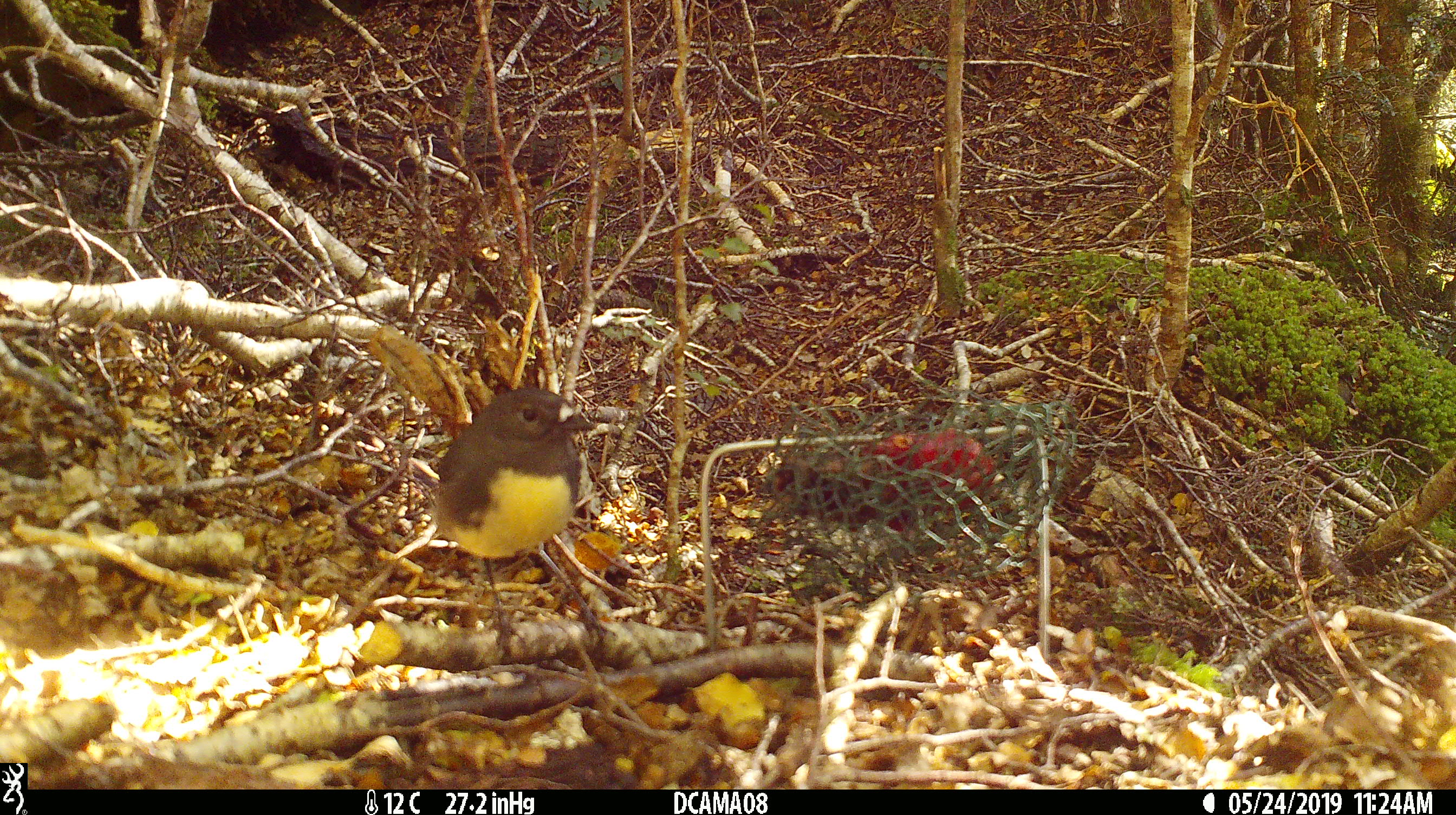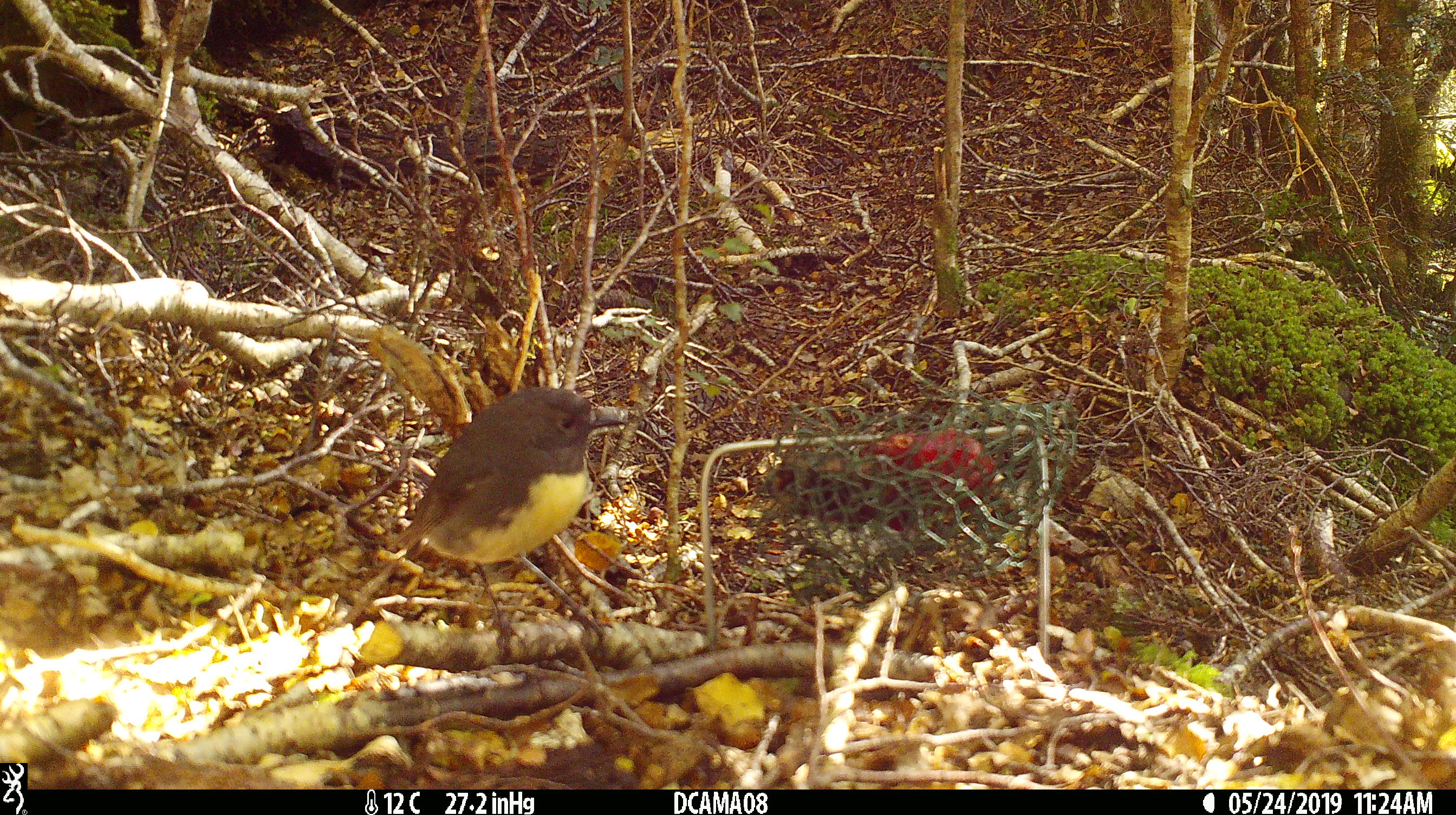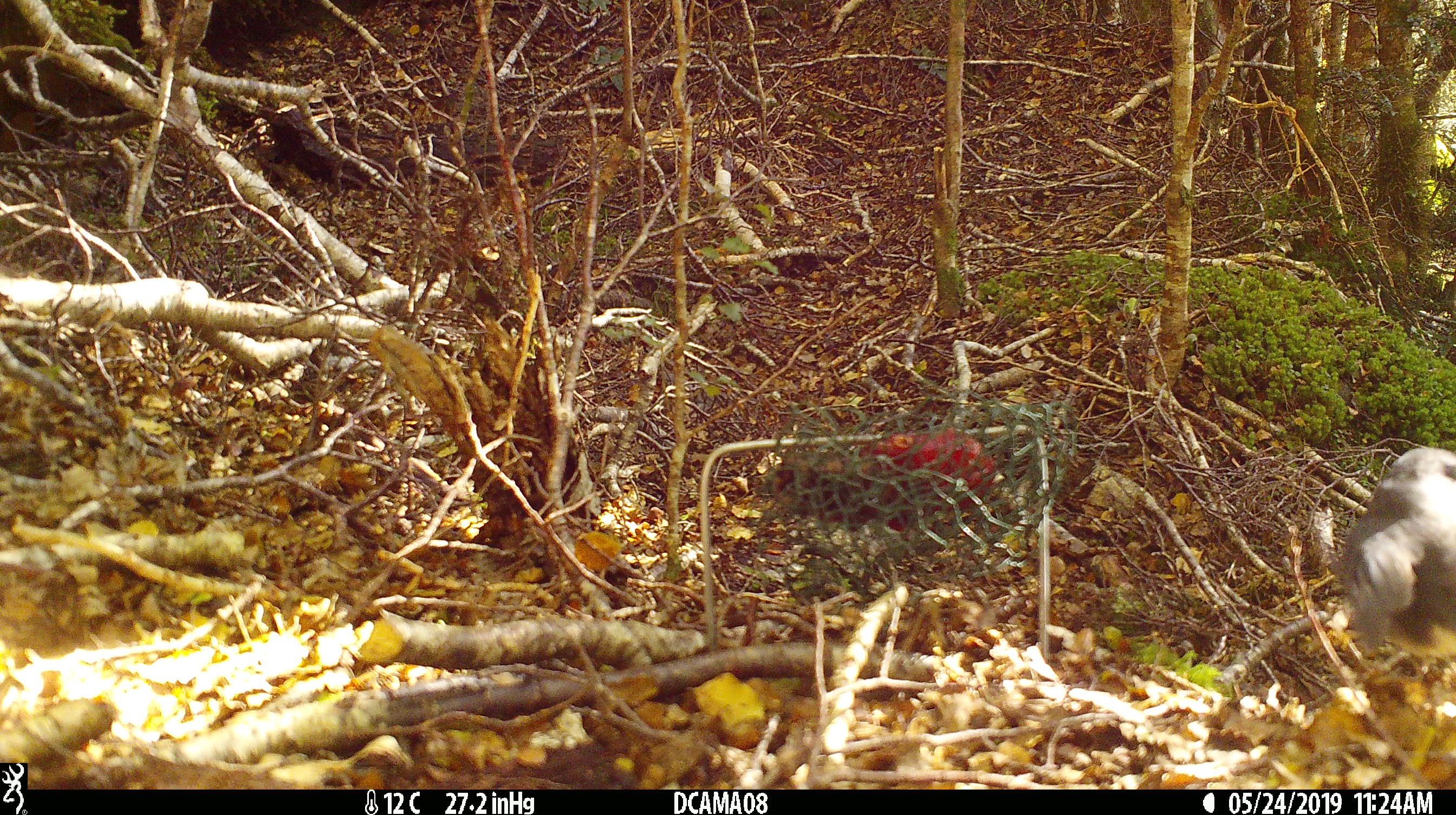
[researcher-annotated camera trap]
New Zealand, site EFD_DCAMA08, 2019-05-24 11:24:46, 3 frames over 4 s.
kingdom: Animalia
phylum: Chordata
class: Aves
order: Passeriformes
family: Petroicidae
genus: Petroica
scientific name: Petroica australis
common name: new zealand robin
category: robin